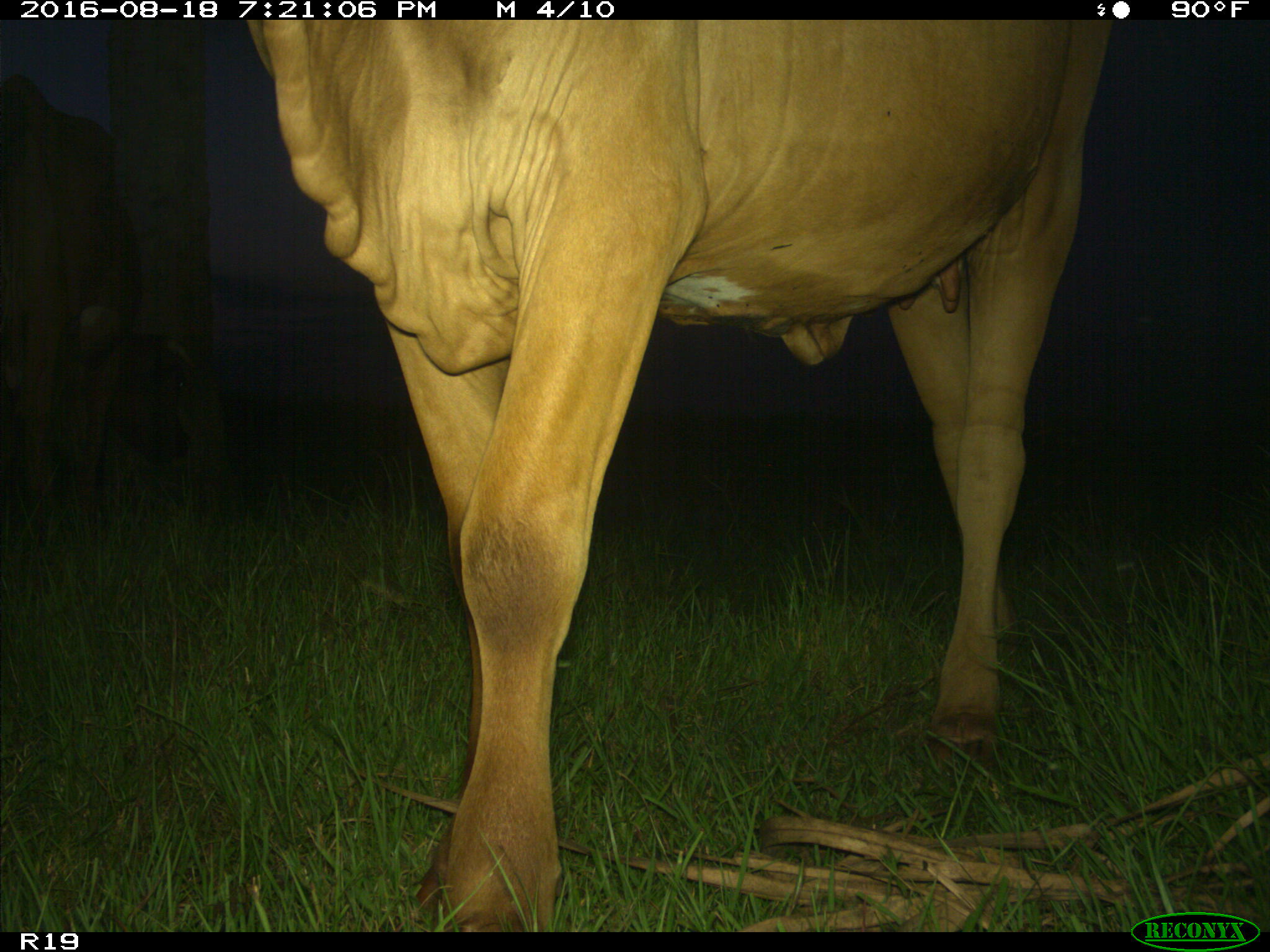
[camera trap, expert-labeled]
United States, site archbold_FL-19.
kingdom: Animalia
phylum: Chordata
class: Mammalia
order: Artiodactyla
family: Bovidae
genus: Bos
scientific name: Bos taurus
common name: domestic cow